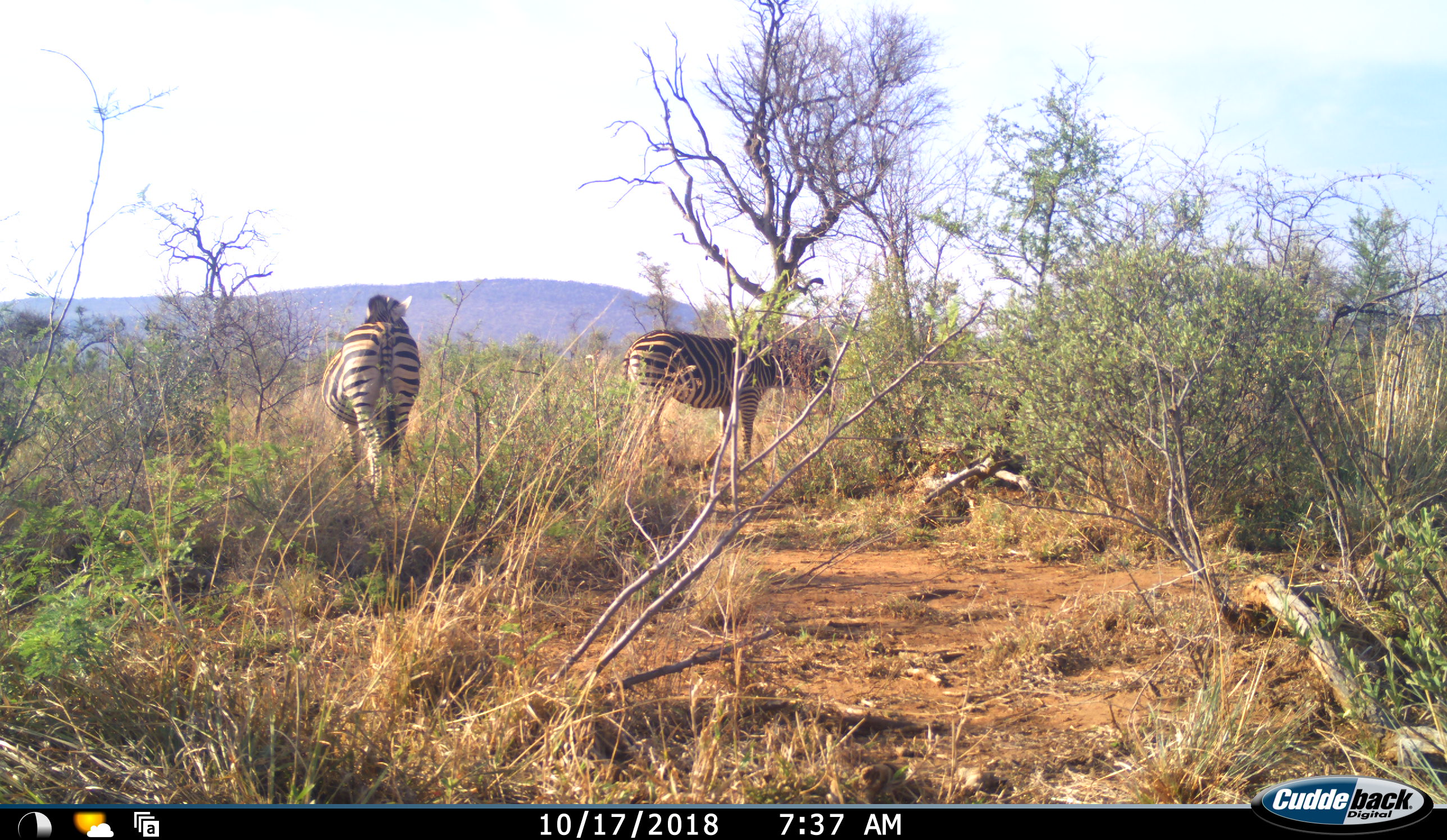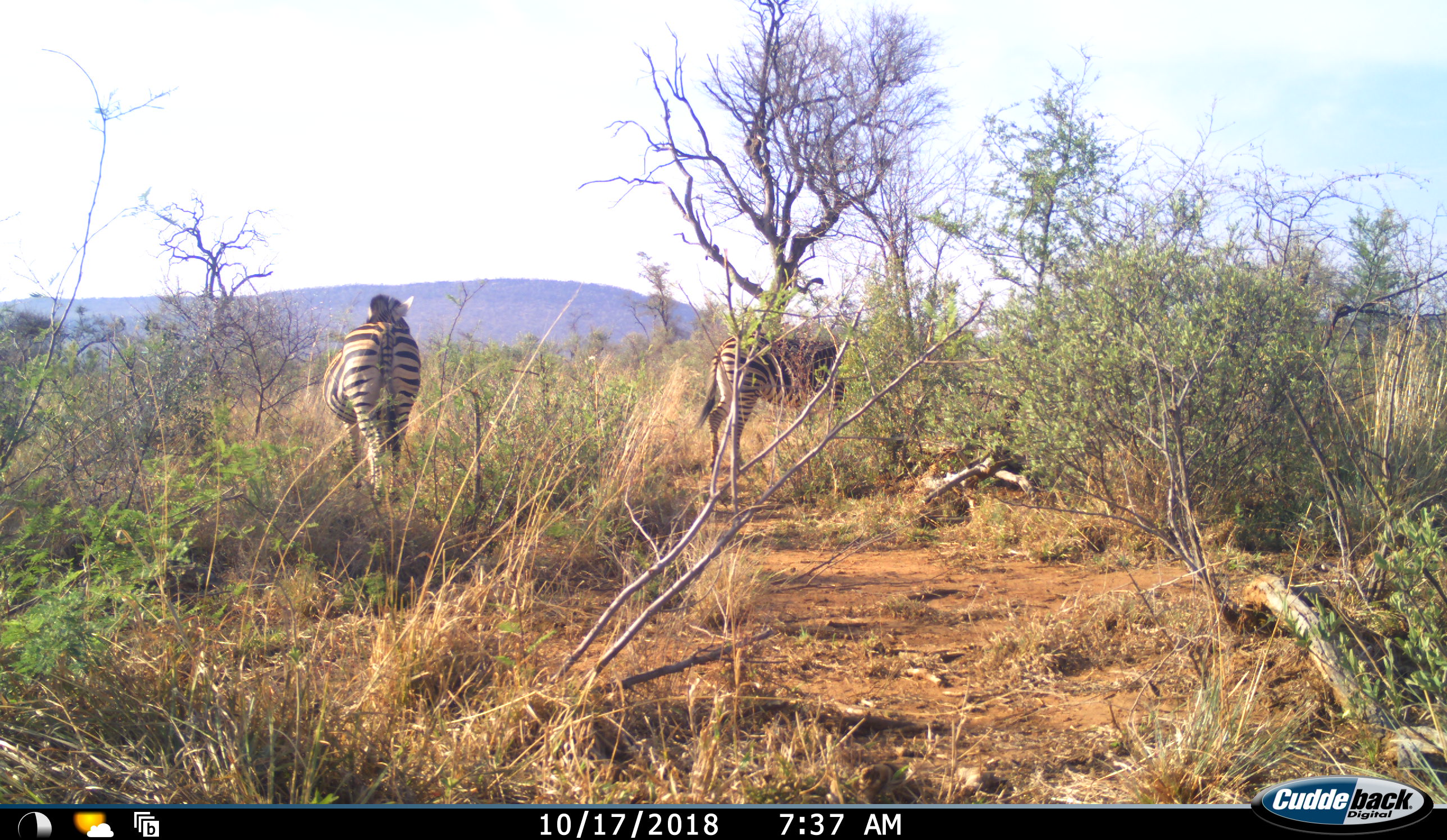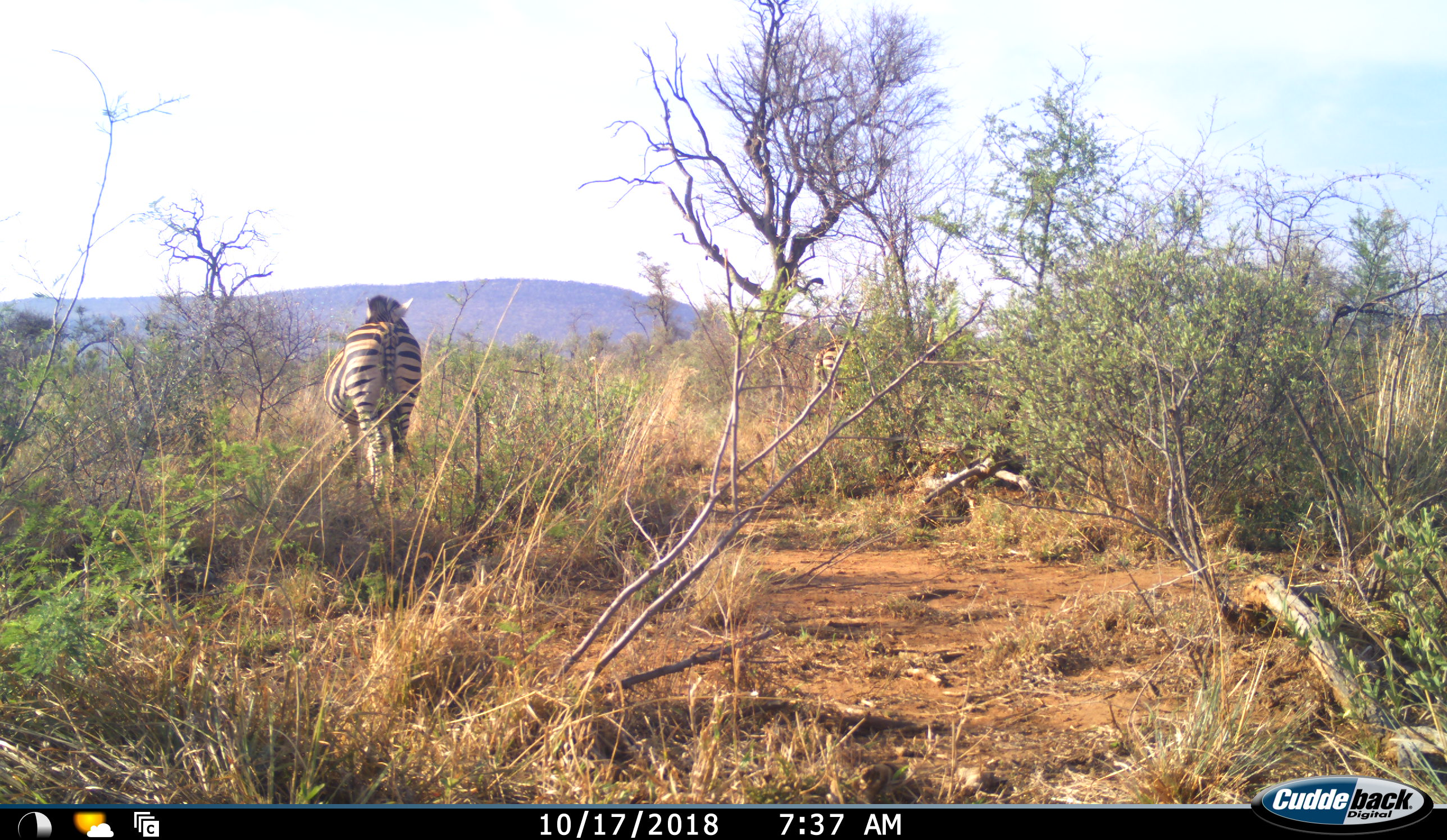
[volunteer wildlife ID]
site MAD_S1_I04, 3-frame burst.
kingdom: Animalia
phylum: Chordata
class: Mammalia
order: Perissodactyla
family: Equidae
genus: Equus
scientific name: Equus quagga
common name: plains zebra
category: zebraplains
Zebraplains (plains zebra) (Equus quagga), count 2. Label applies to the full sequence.